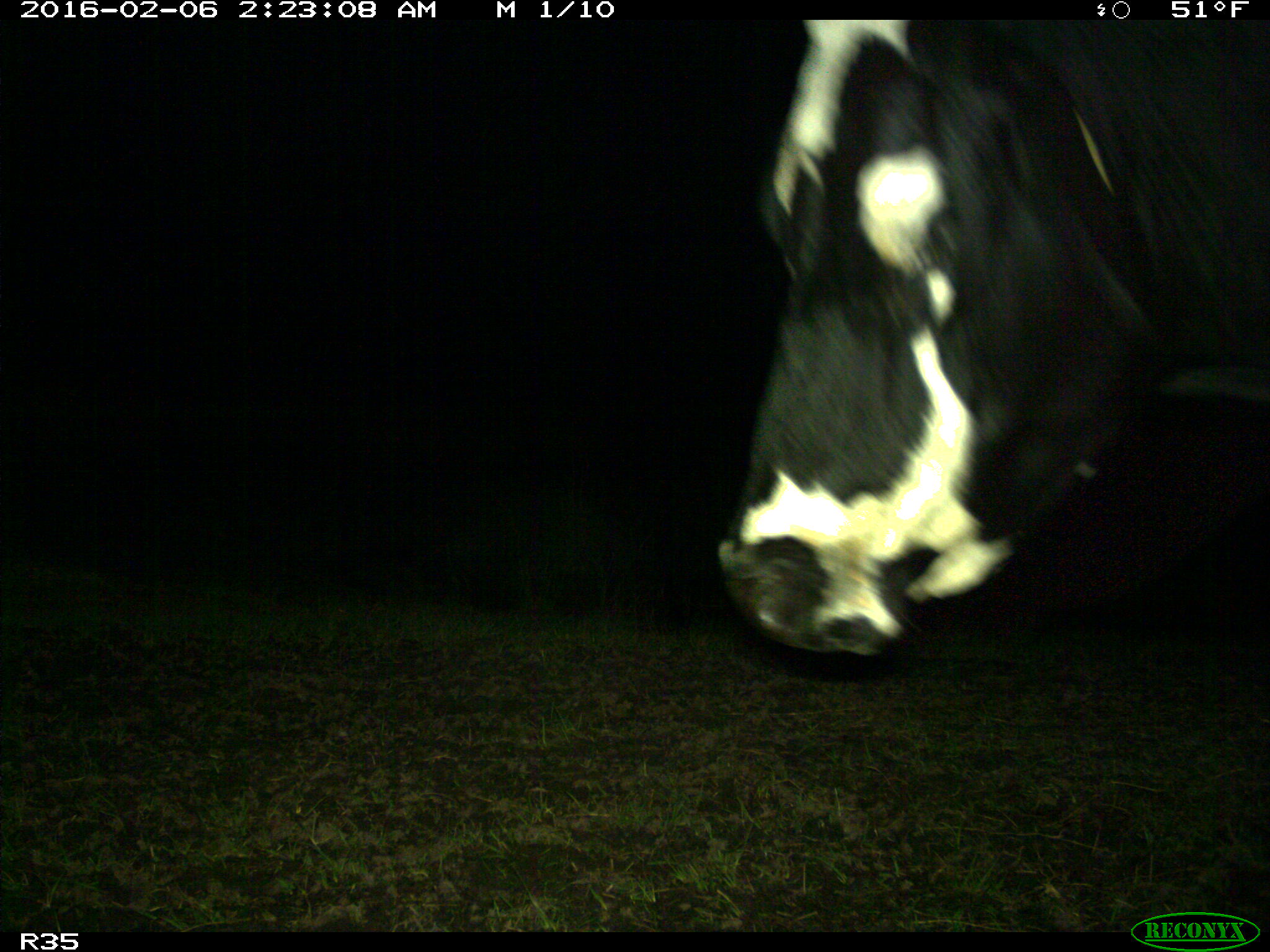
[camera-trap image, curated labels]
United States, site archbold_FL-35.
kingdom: Animalia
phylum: Chordata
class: Mammalia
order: Artiodactyla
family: Bovidae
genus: Bos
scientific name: Bos taurus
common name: domestic cow